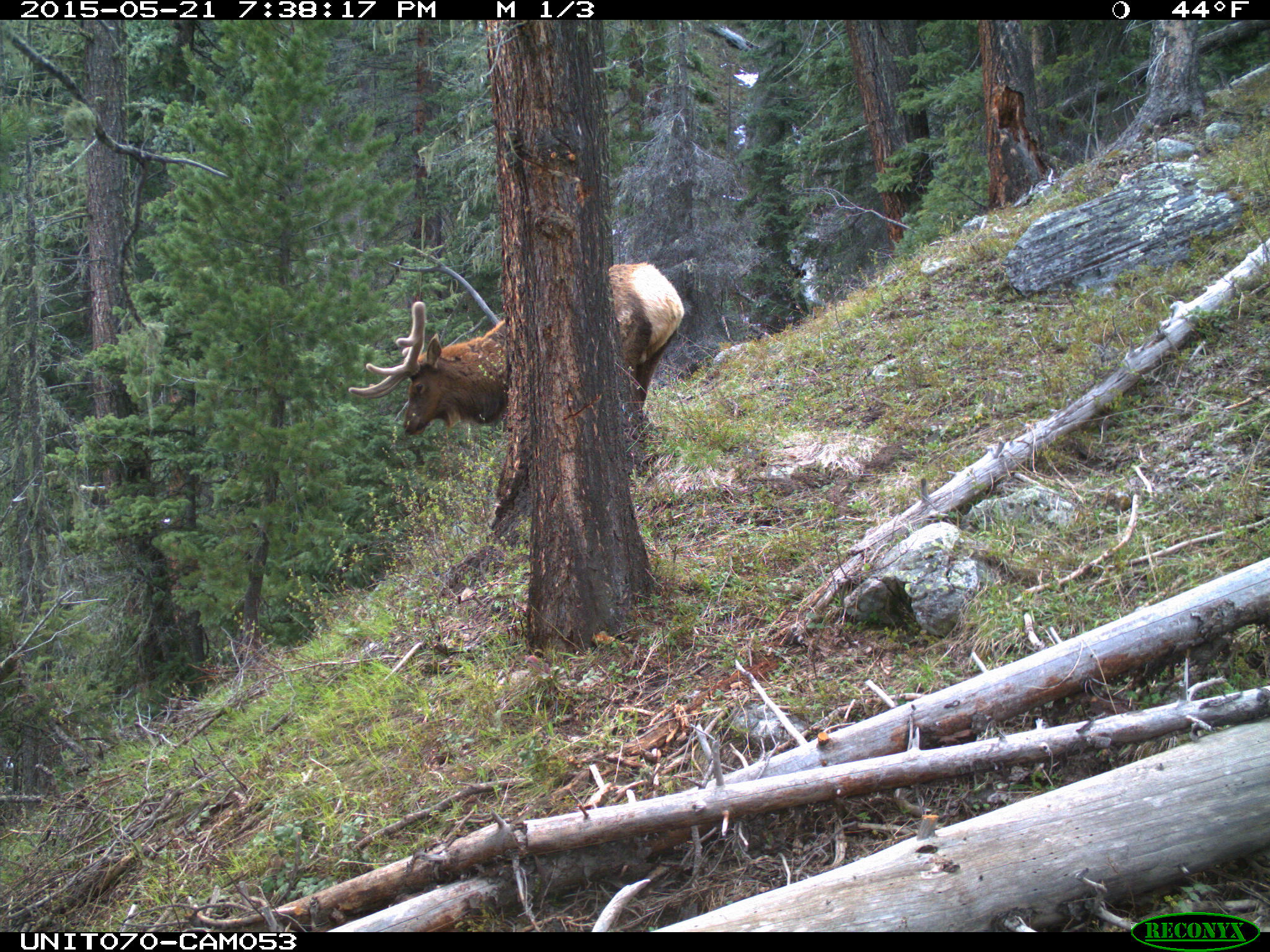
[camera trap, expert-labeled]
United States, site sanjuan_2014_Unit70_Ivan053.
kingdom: Animalia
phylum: Chordata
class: Mammalia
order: Artiodactyla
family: Cervidae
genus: Cervus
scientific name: Cervus elaphus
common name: red deer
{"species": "Cervus elaphus (red deer)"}